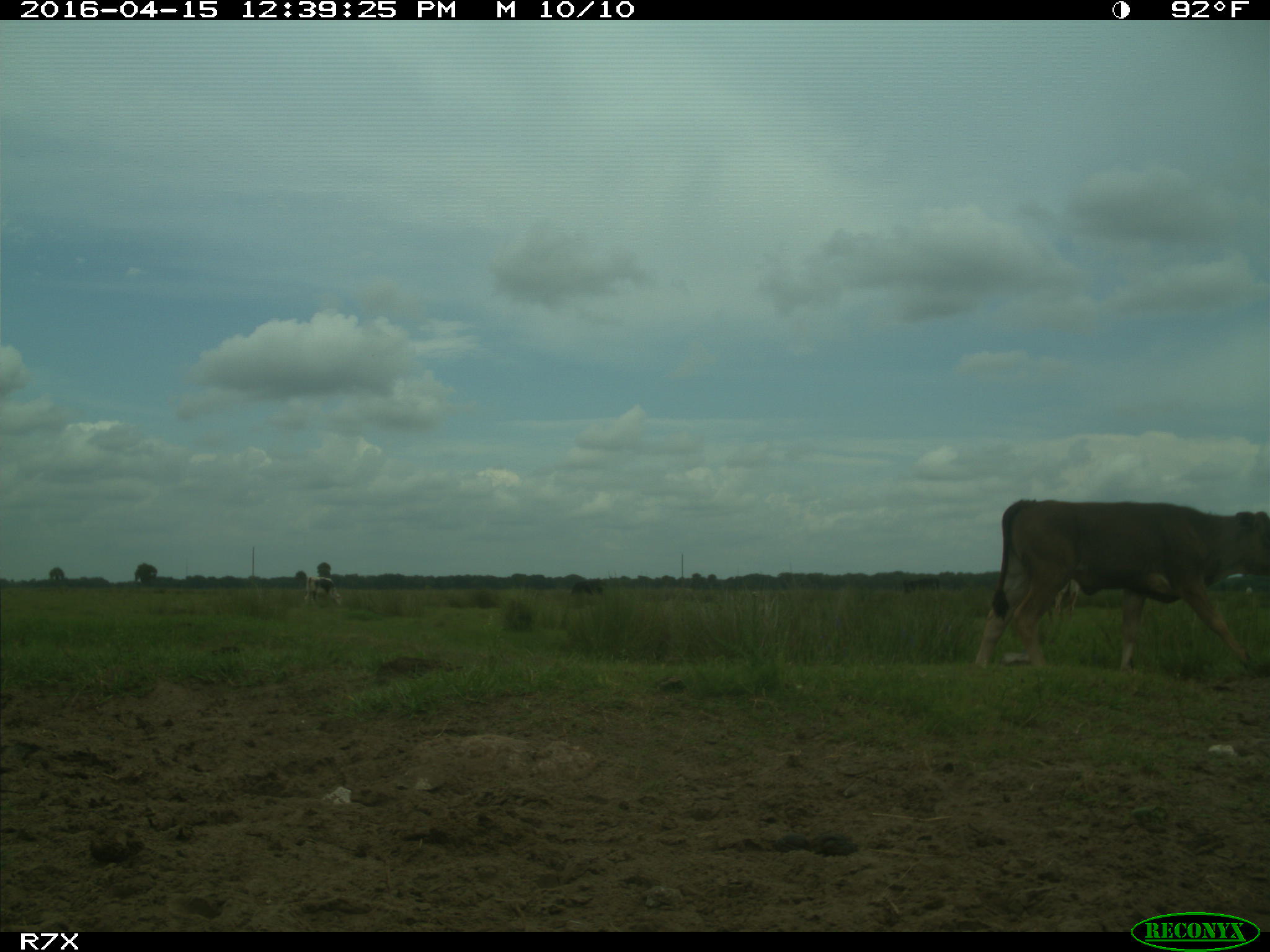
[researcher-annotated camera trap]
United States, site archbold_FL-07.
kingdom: Animalia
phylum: Chordata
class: Mammalia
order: Artiodactyla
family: Bovidae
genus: Bos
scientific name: Bos taurus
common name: domestic cow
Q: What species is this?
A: Bos taurus (domestic cow).